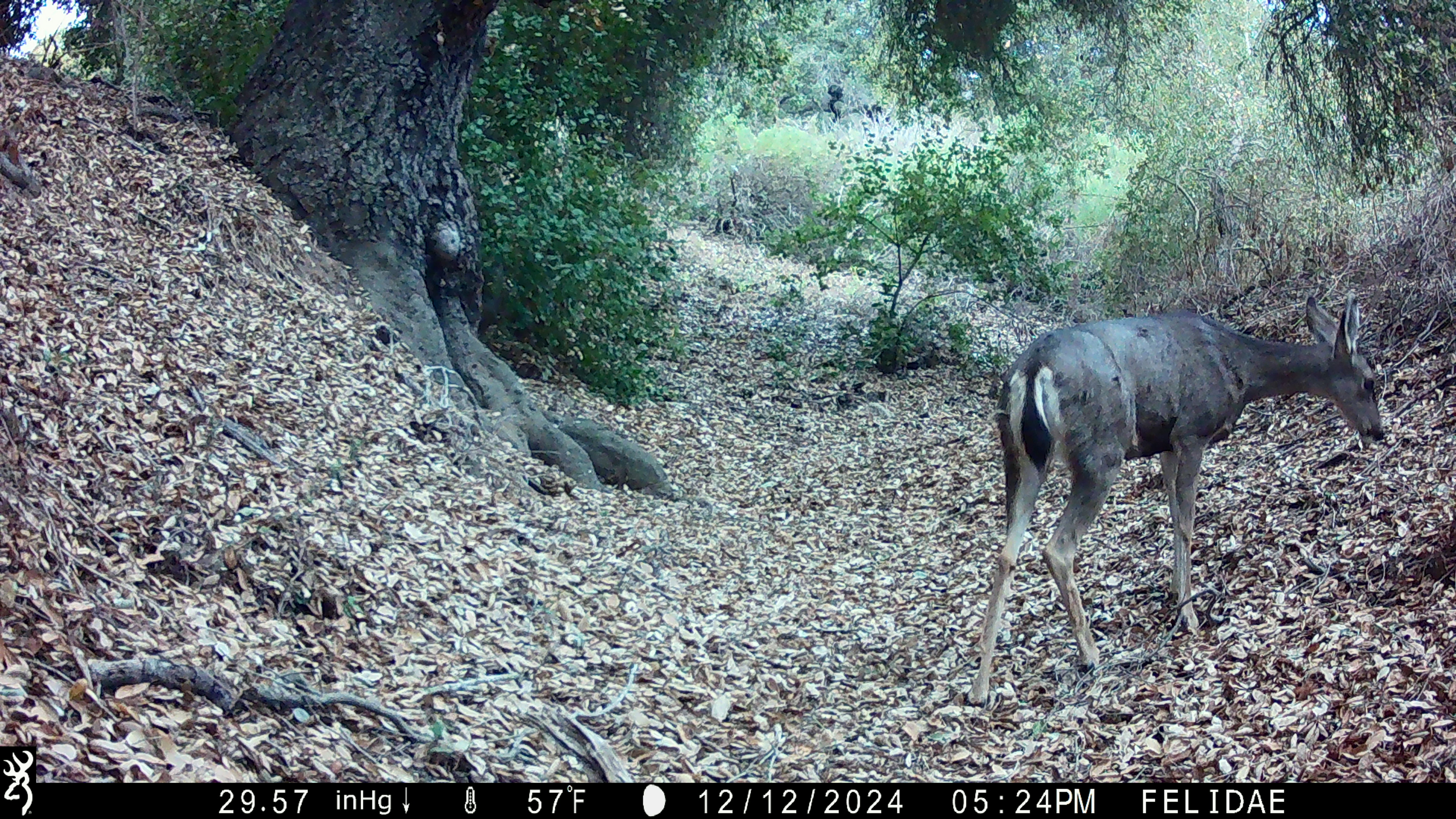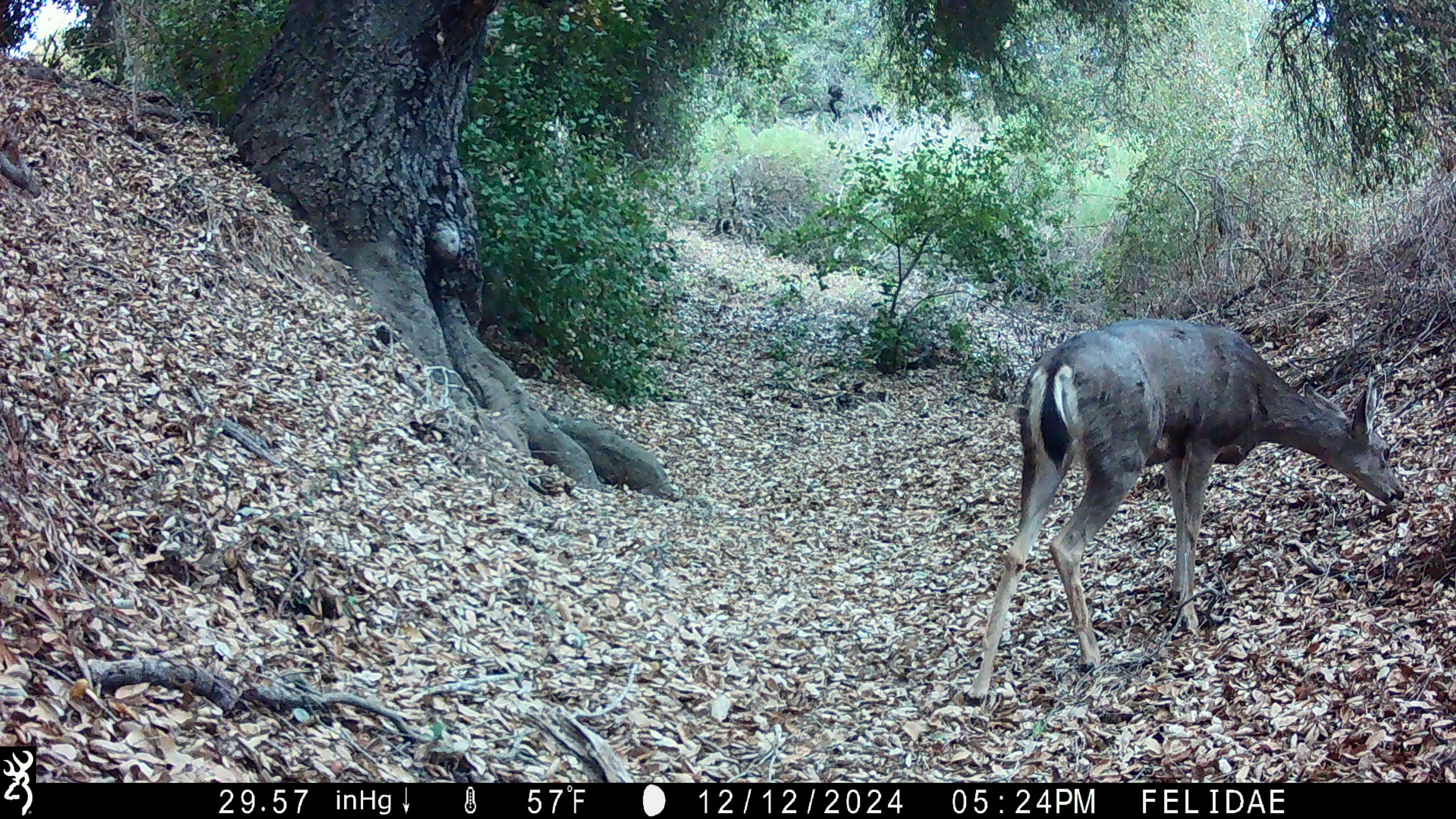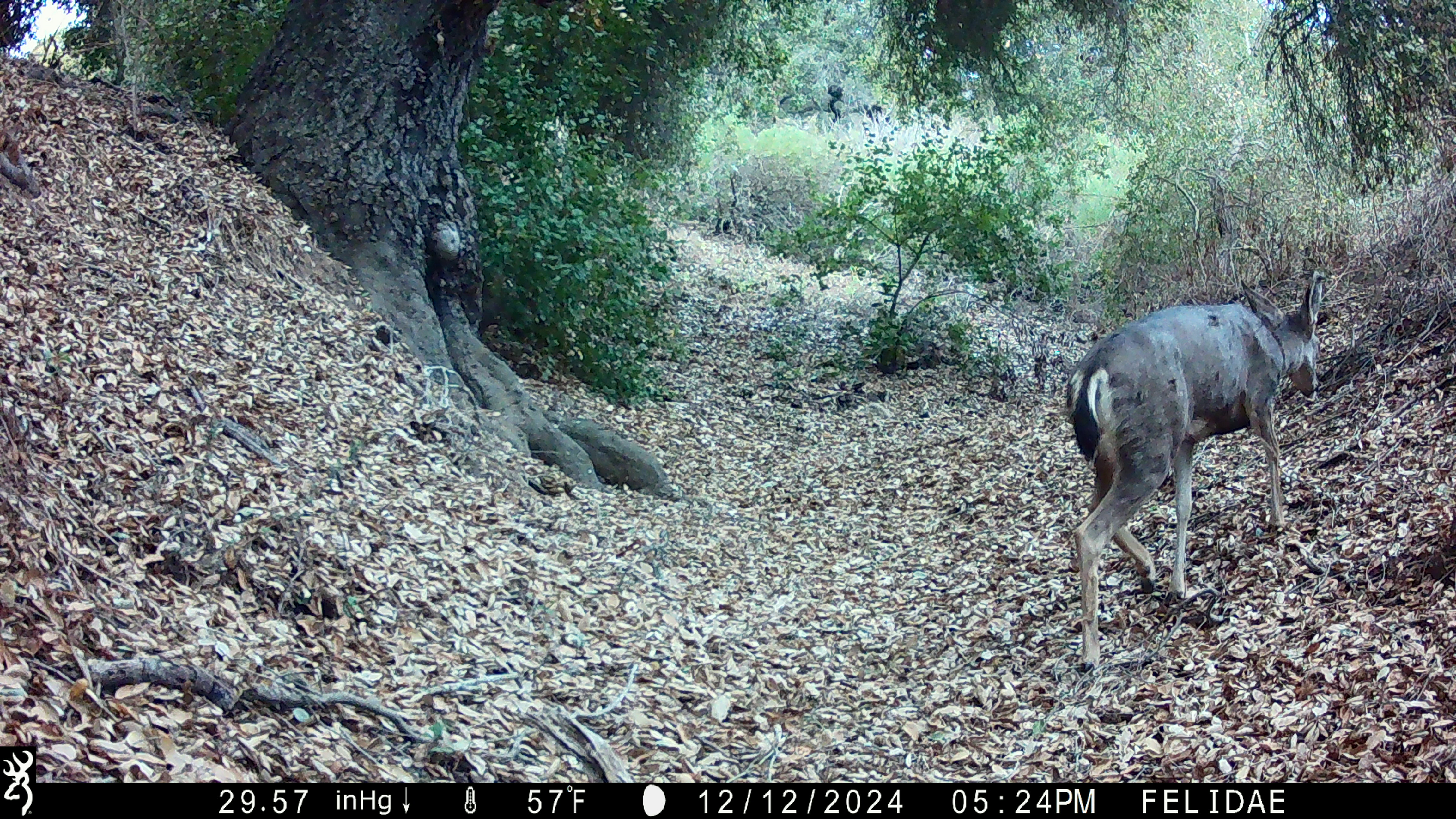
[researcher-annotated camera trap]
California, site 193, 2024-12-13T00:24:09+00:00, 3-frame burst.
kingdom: Animalia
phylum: Chordata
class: Mammalia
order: Artiodactyla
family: Cervidae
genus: Odocoileus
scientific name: Odocoileus hemionus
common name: mule deer